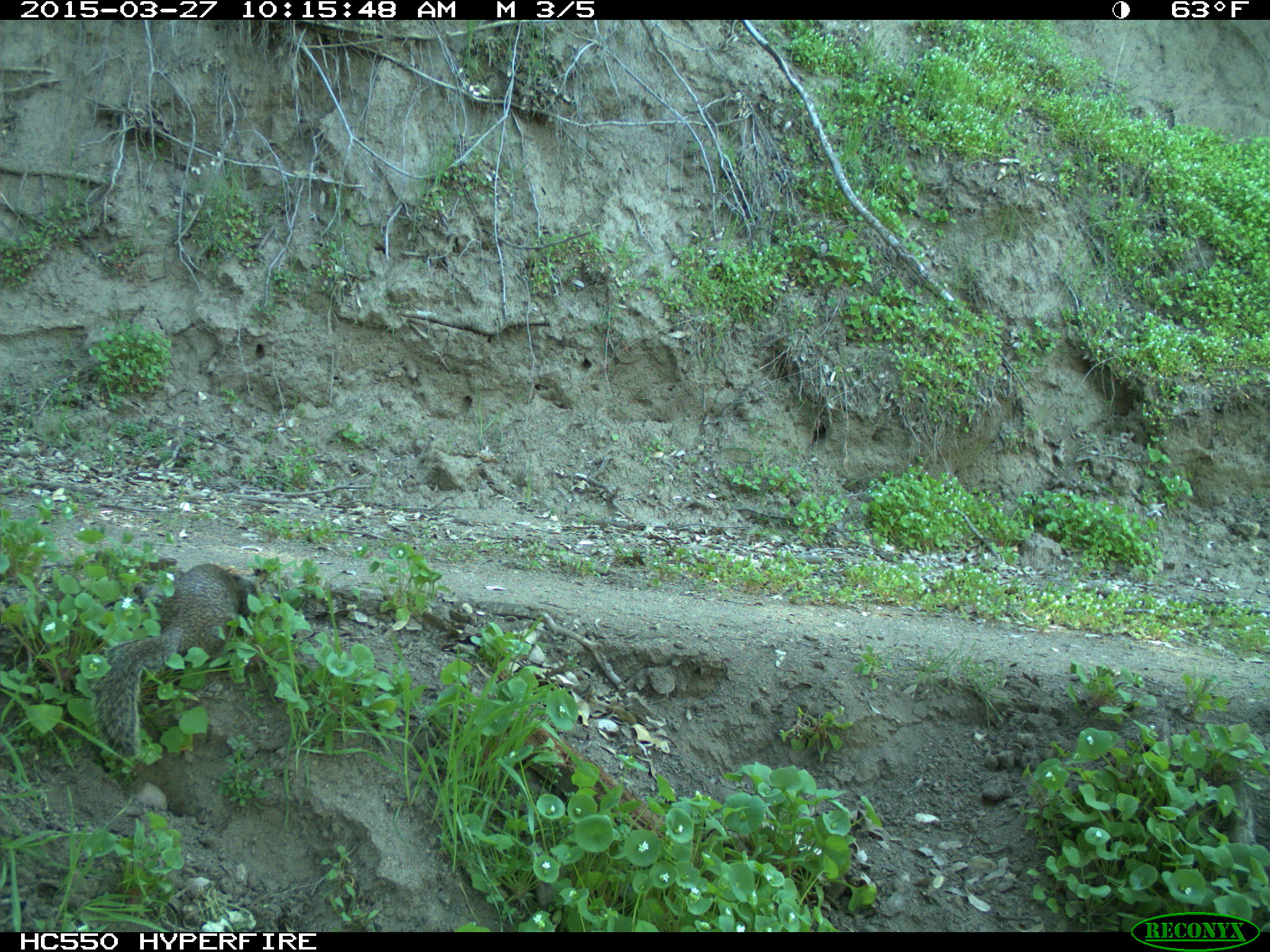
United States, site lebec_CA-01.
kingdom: Animalia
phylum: Chordata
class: Mammalia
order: Rodentia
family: Sciuridae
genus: Otospermophilus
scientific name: Otospermophilus beecheyi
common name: california ground squirrel